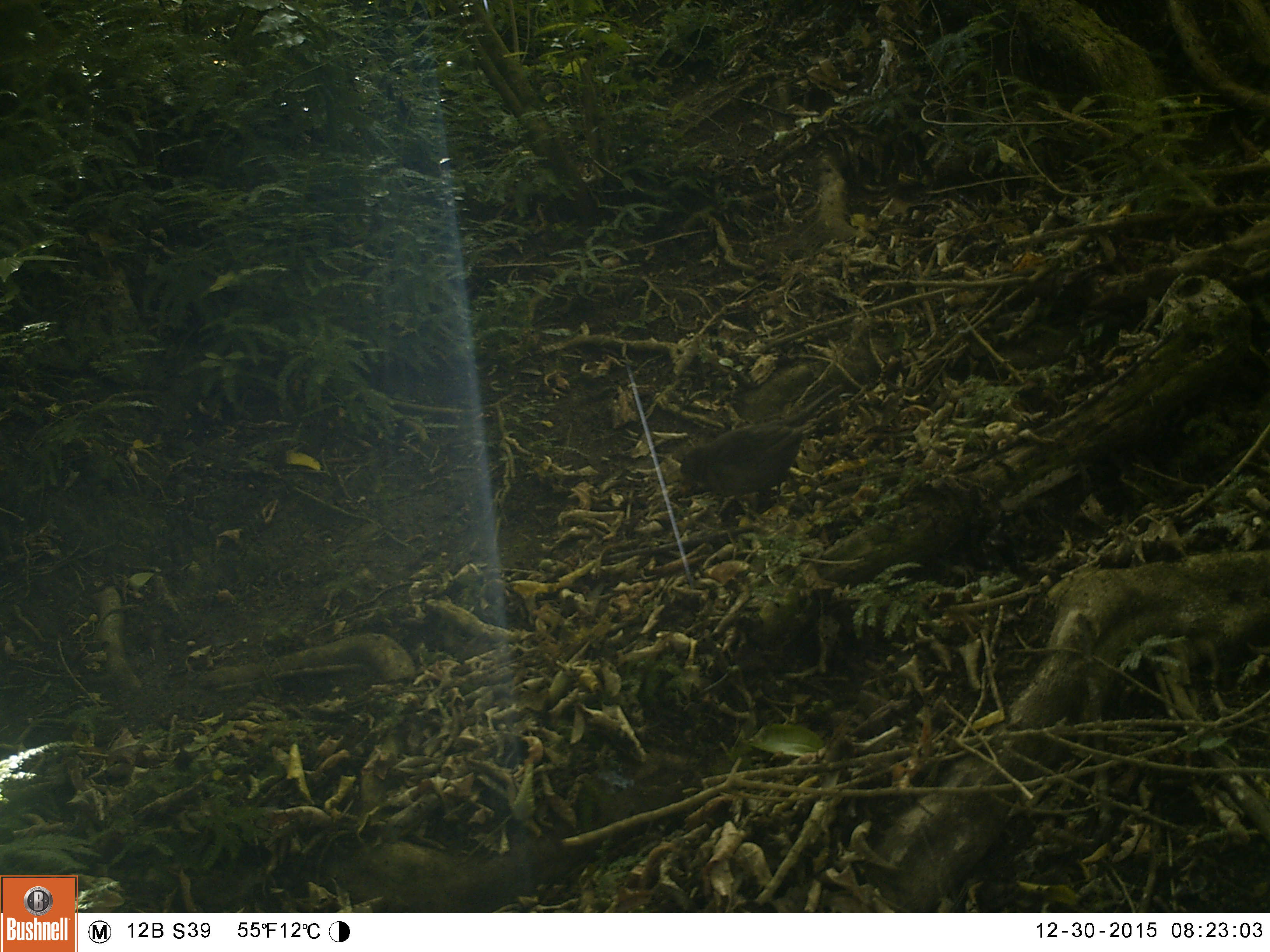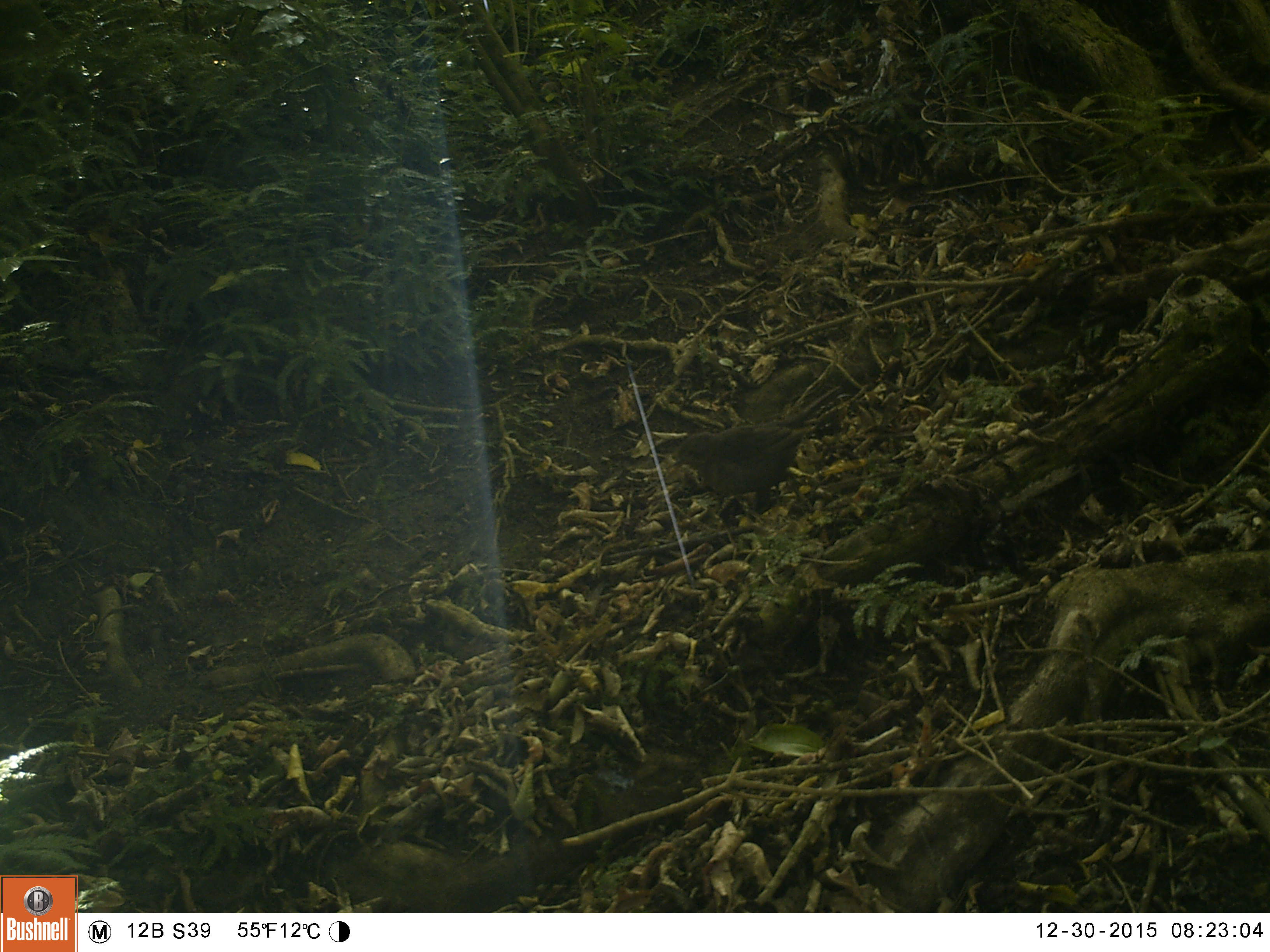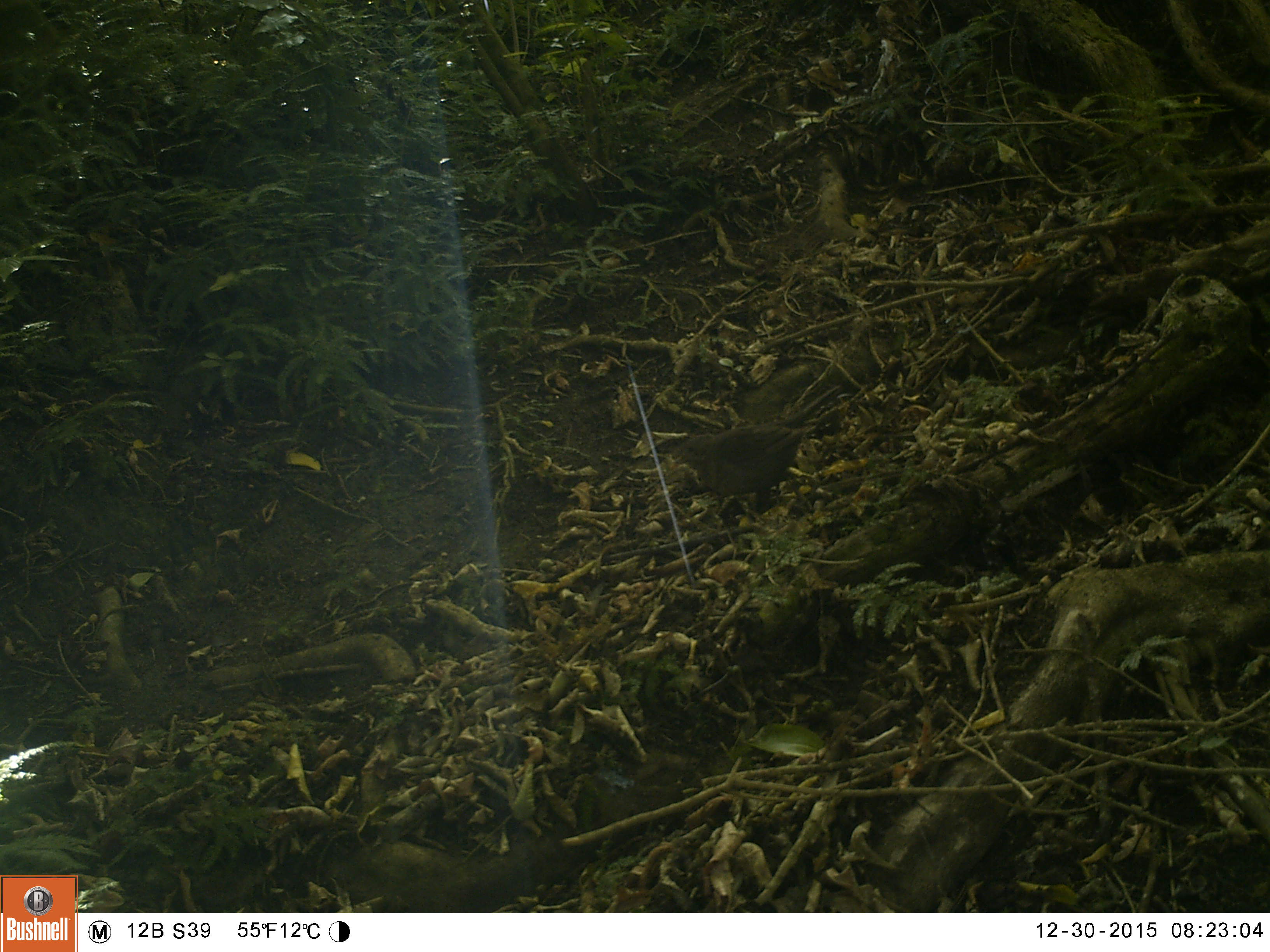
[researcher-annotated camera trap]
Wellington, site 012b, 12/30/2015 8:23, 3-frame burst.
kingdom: Animalia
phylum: Chordata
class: Aves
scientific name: Aves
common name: bird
Bird (Aves).